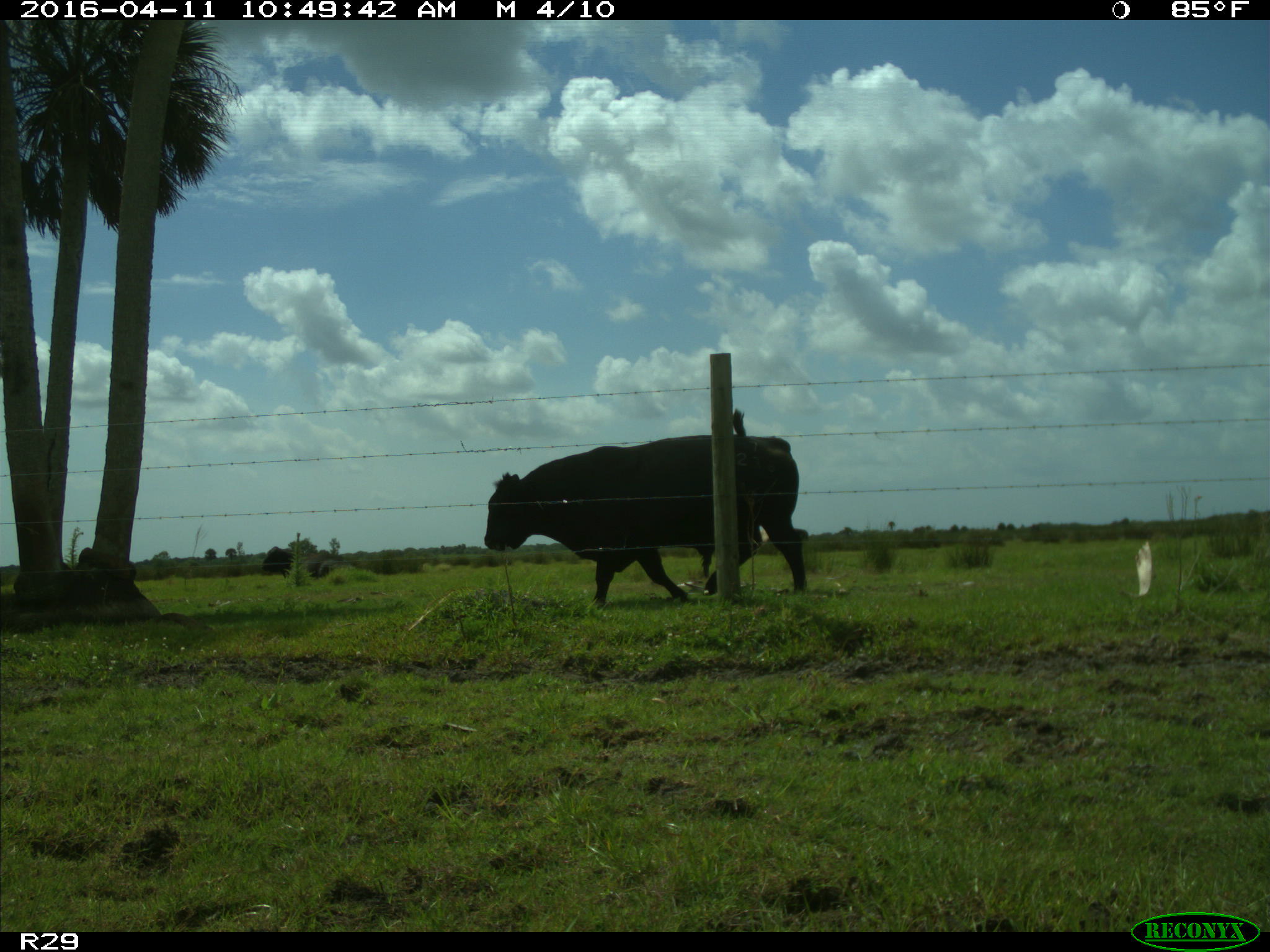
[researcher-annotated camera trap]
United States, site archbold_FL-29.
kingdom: Animalia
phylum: Chordata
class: Mammalia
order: Artiodactyla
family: Bovidae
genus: Bos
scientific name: Bos taurus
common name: domestic cow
Bos taurus (domestic cow).